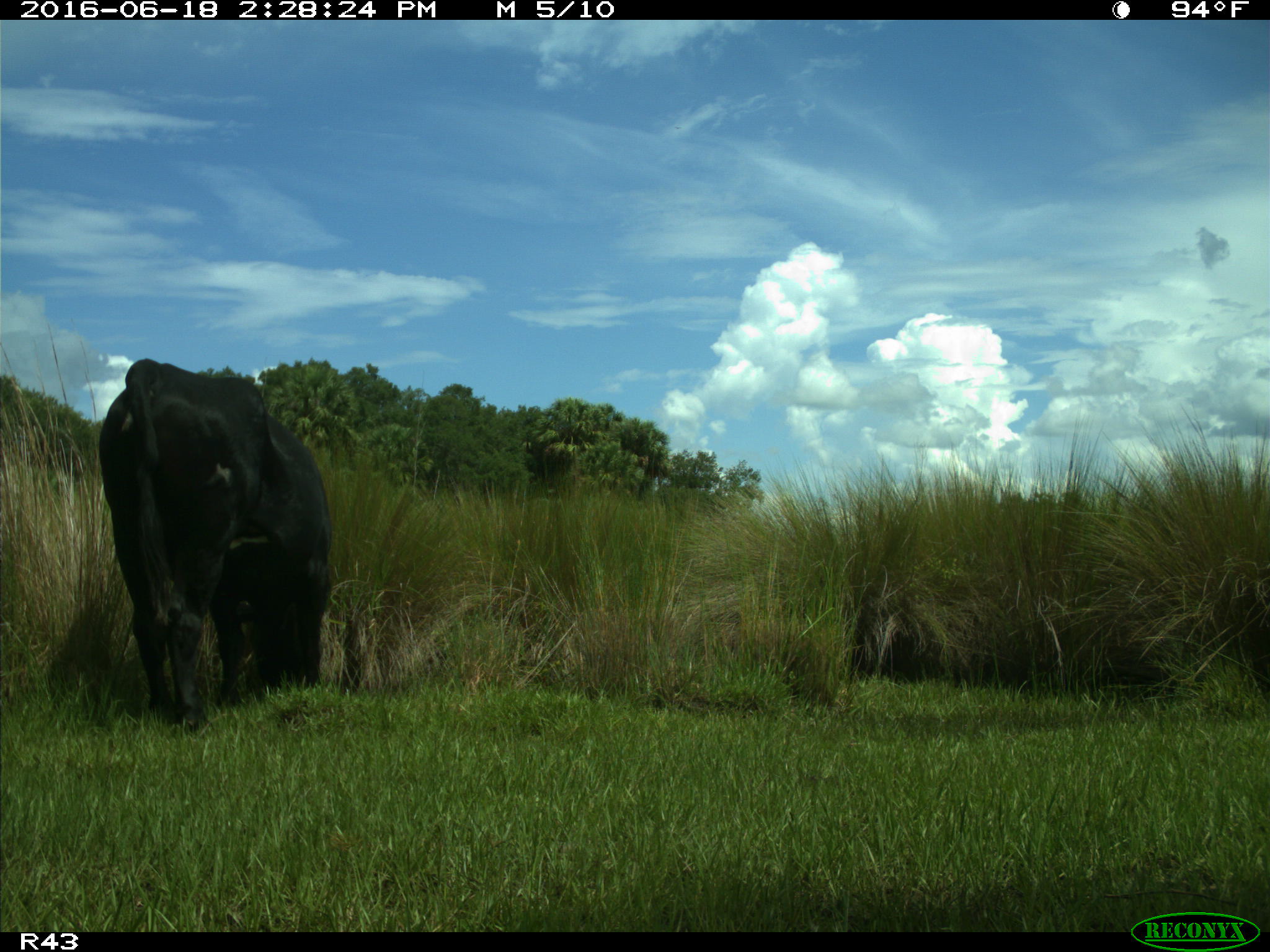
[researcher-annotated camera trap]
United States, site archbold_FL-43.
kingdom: Animalia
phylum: Chordata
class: Mammalia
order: Artiodactyla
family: Bovidae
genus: Bos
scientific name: Bos taurus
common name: domestic cow